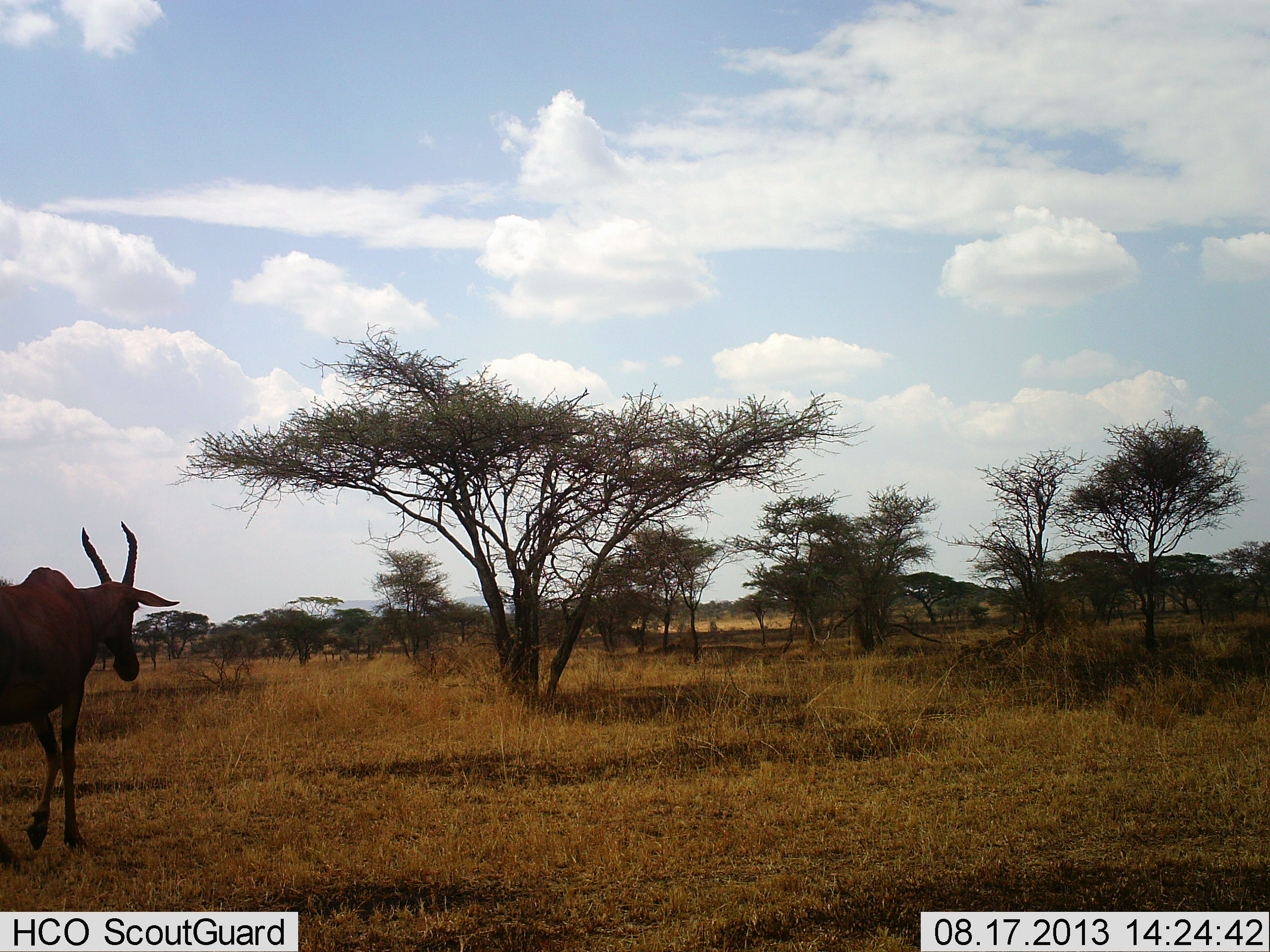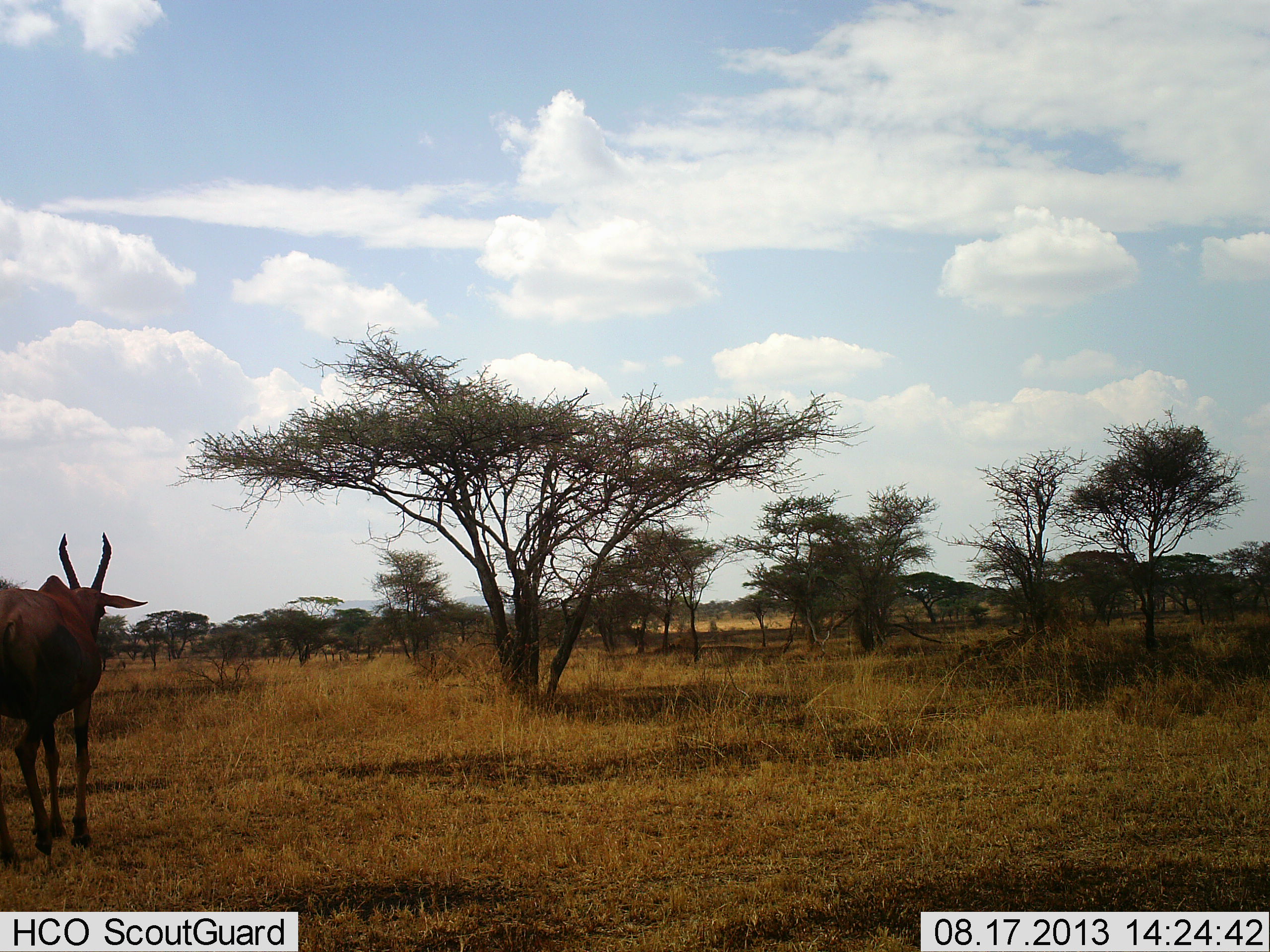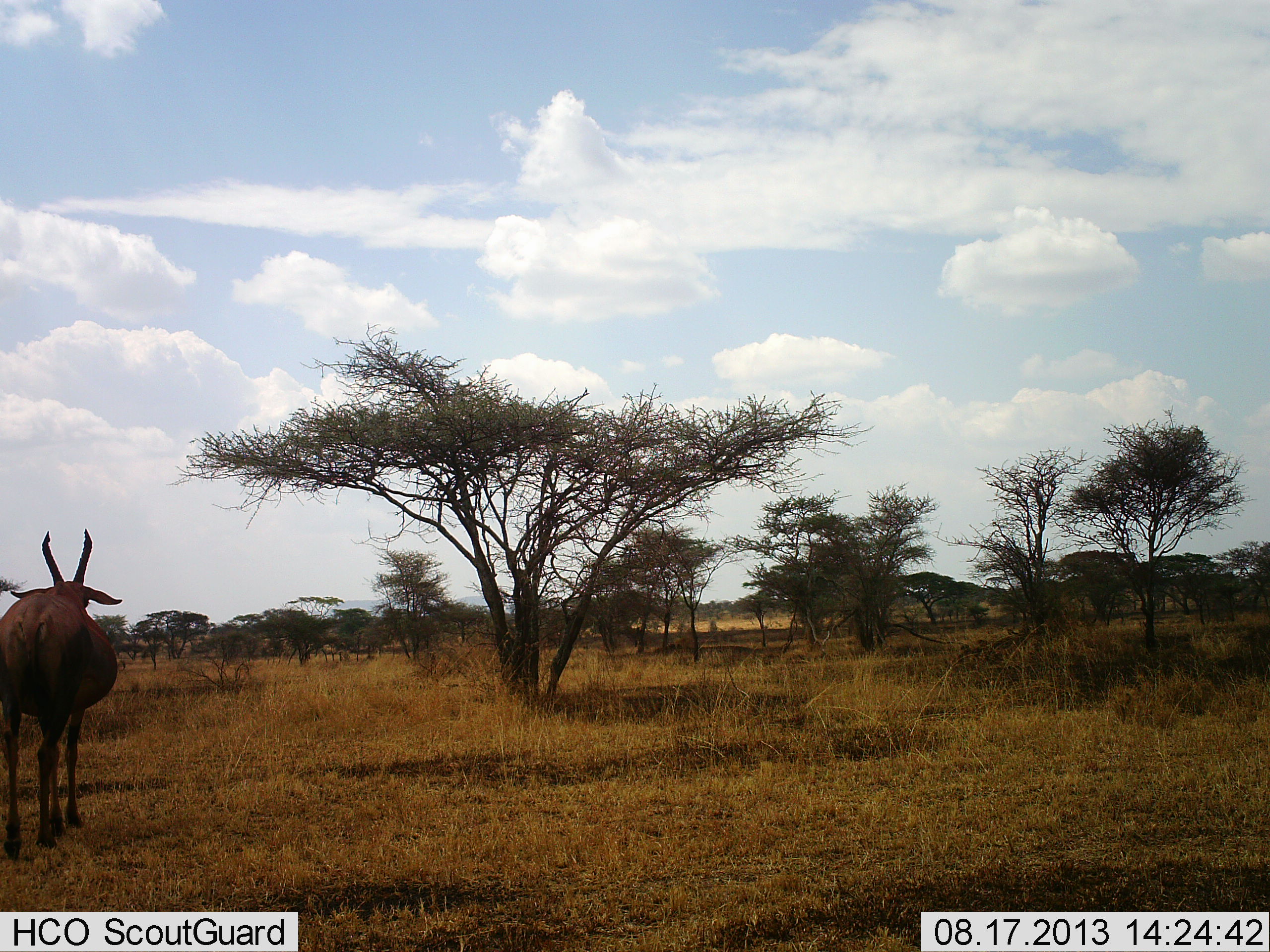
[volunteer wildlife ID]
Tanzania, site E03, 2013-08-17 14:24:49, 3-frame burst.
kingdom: Animalia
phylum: Chordata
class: Mammalia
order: Artiodactyla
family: Bovidae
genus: Damaliscus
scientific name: Damaliscus lunatus jimela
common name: topi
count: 1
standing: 40%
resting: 0%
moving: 60%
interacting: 0%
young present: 0%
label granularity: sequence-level